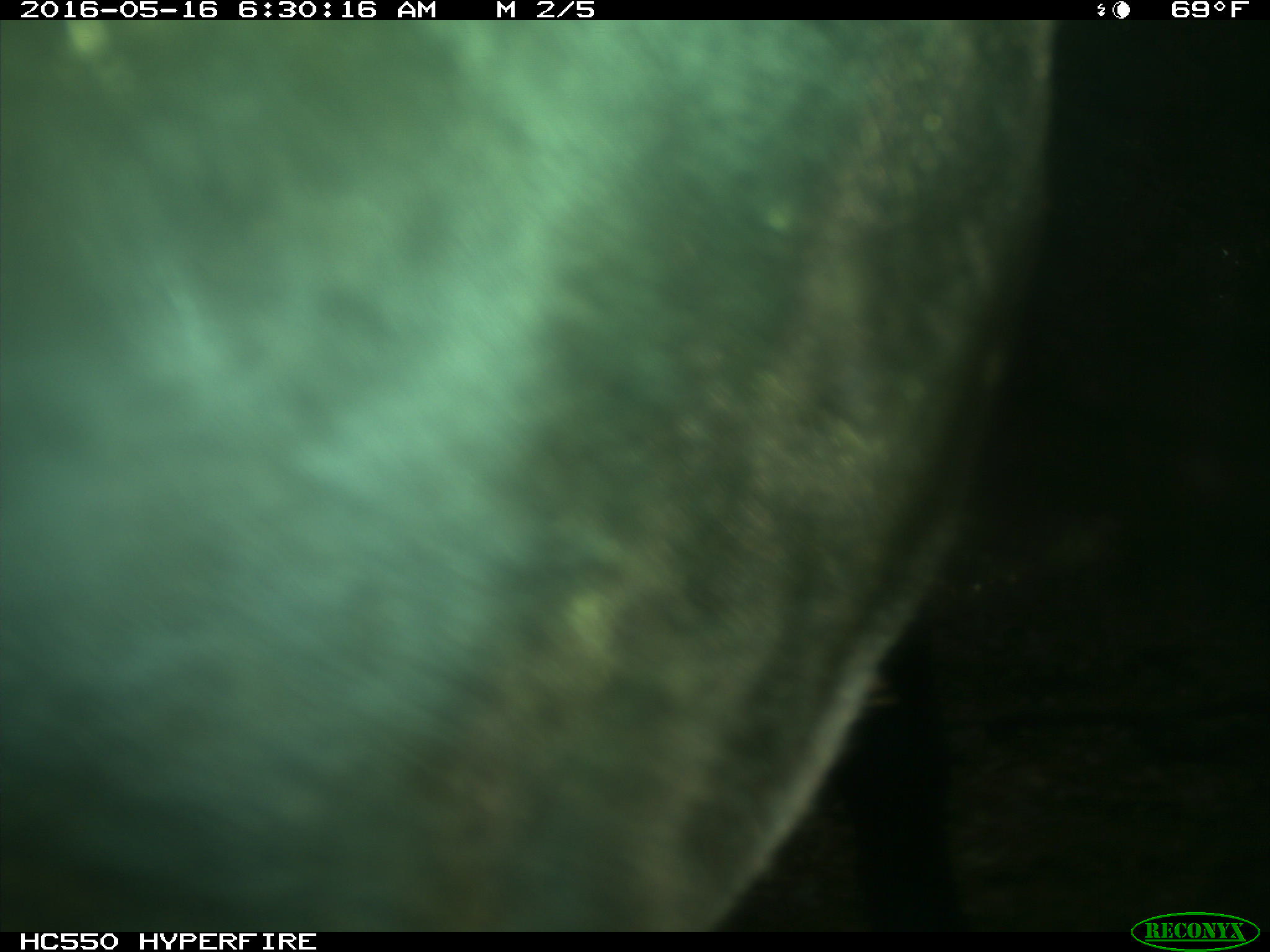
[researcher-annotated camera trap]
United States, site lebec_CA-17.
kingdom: Animalia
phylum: Chordata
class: Mammalia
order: Artiodactyla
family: Bovidae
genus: Bos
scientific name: Bos taurus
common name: domestic cow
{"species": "Bos taurus (domestic cow)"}